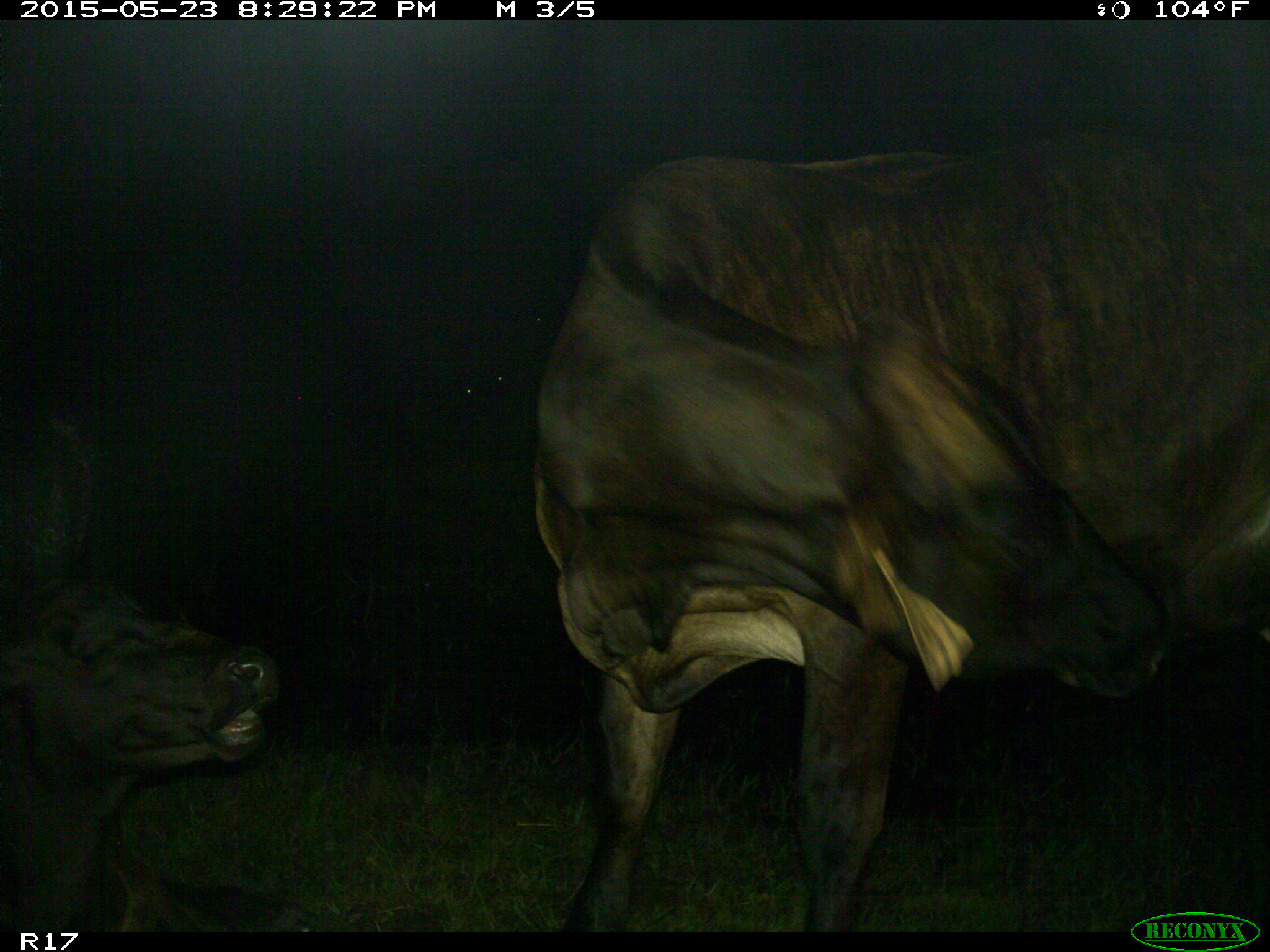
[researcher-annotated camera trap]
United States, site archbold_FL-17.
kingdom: Animalia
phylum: Chordata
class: Mammalia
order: Artiodactyla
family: Bovidae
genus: Bos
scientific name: Bos taurus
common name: domestic cow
Bos taurus (domestic cow).